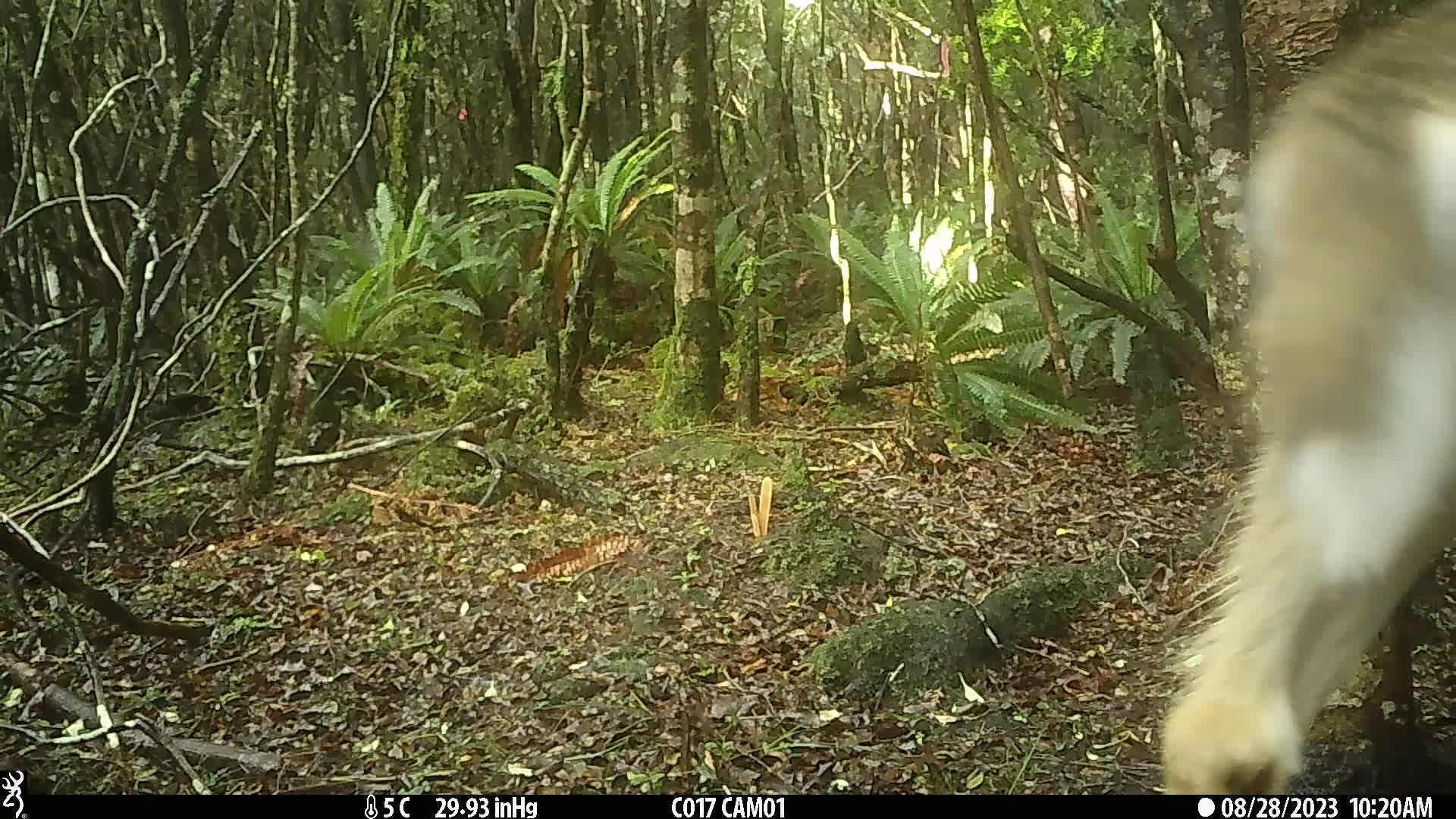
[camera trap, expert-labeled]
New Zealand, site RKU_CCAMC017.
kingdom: Animalia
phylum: Chordata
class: Mammalia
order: Artiodactyla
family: Cervidae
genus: Odocoileus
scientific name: Odocoileus virginianus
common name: white-tailed deer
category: white tailed deer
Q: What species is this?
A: White tailed deer (white-tailed deer) (Odocoileus virginianus).